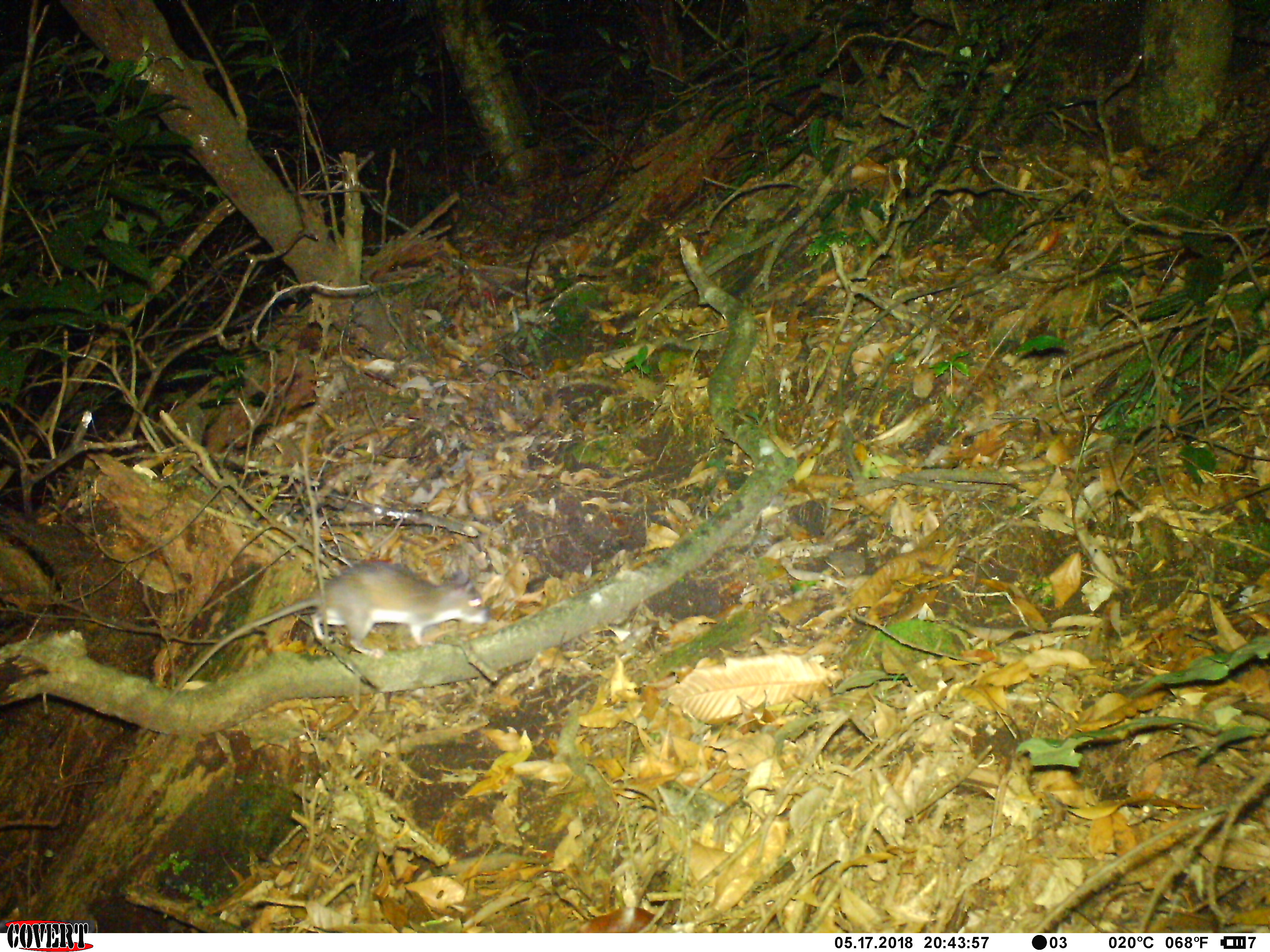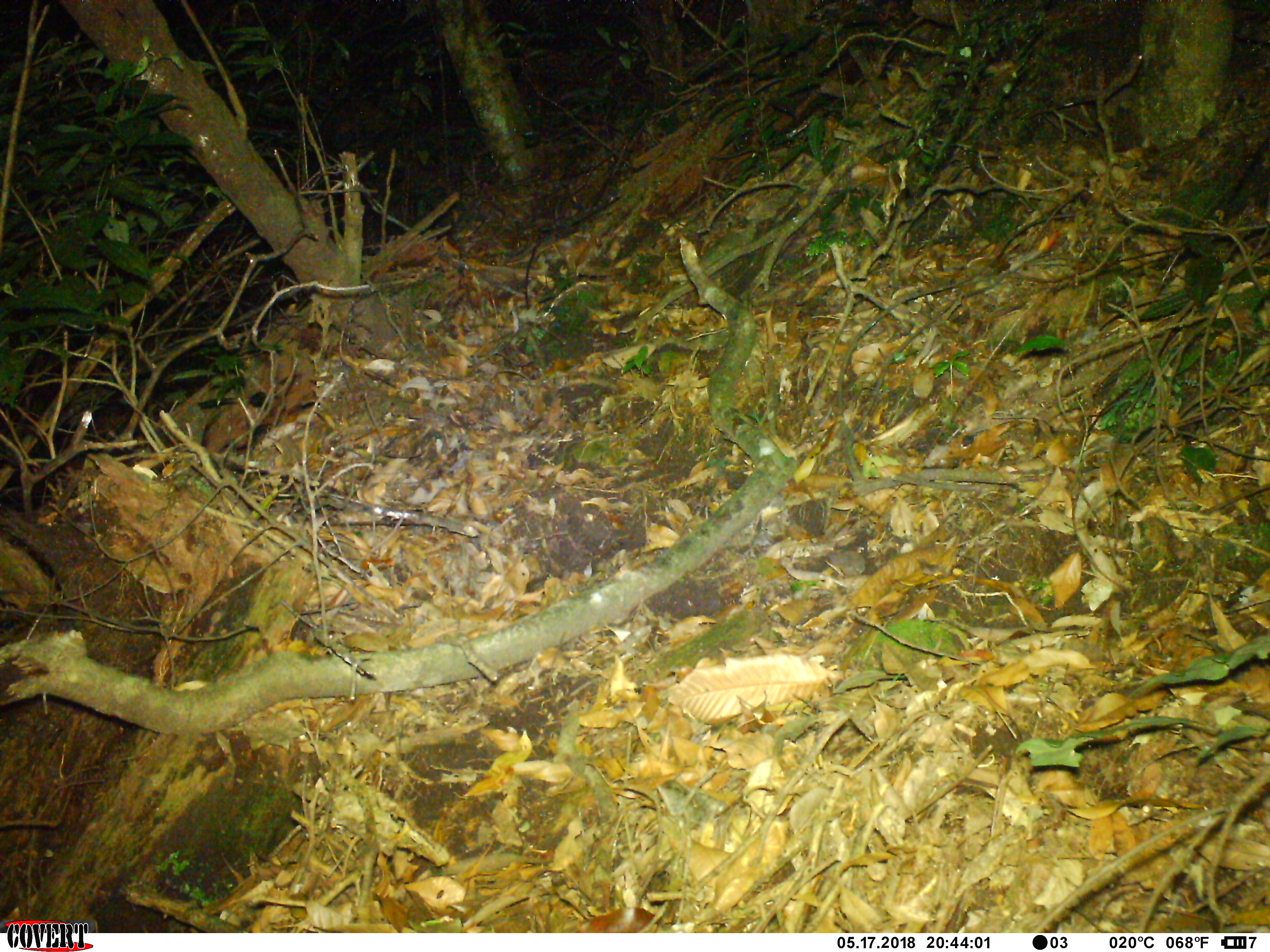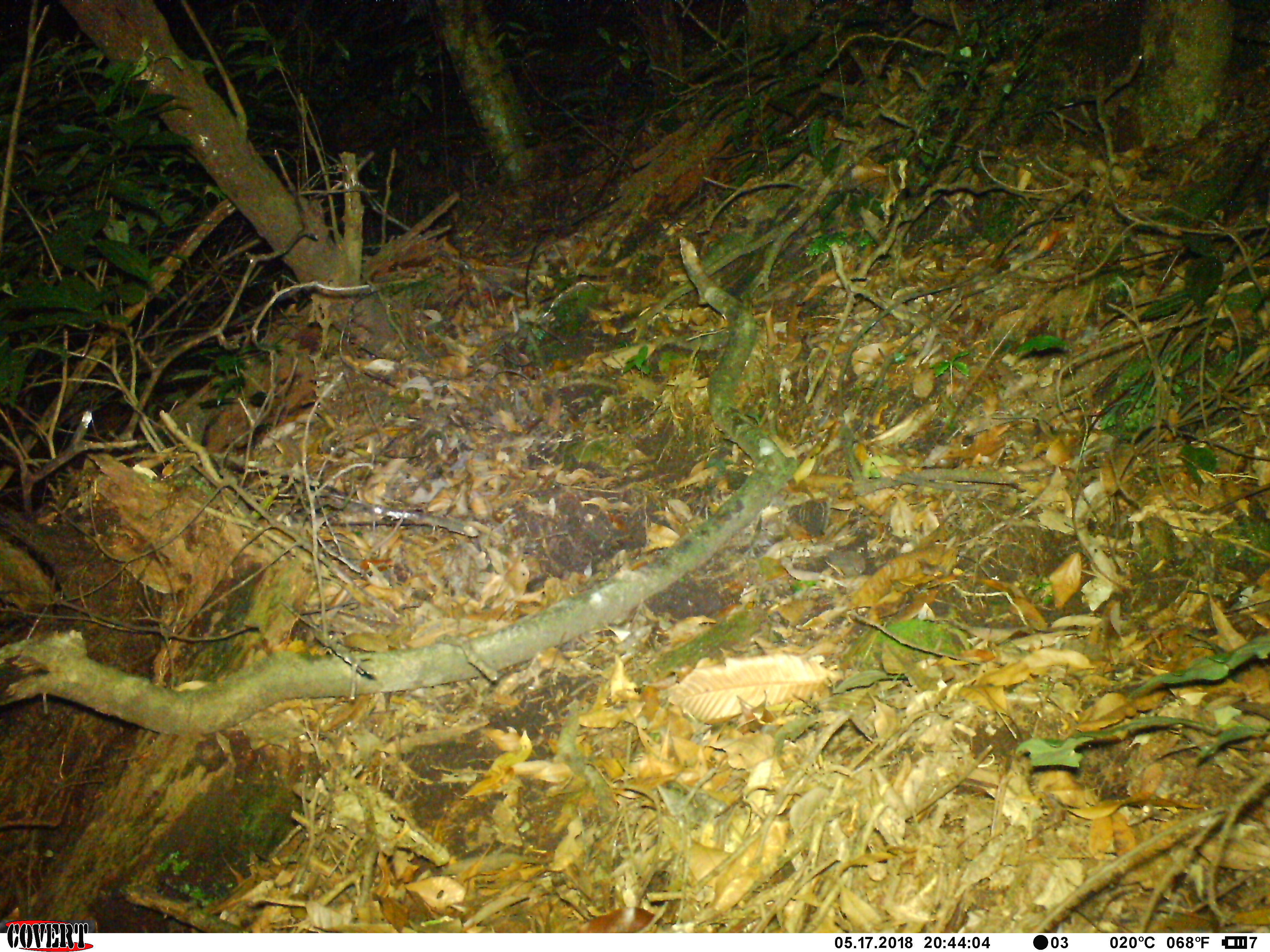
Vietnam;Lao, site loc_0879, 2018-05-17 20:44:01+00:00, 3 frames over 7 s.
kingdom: Animalia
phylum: Chordata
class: Mammalia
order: Rodentia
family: Muridae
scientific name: Muridae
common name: old-world mice and rats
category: unidentified murid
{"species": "unidentified murid (old-world mice and rats) (Muridae)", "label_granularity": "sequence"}